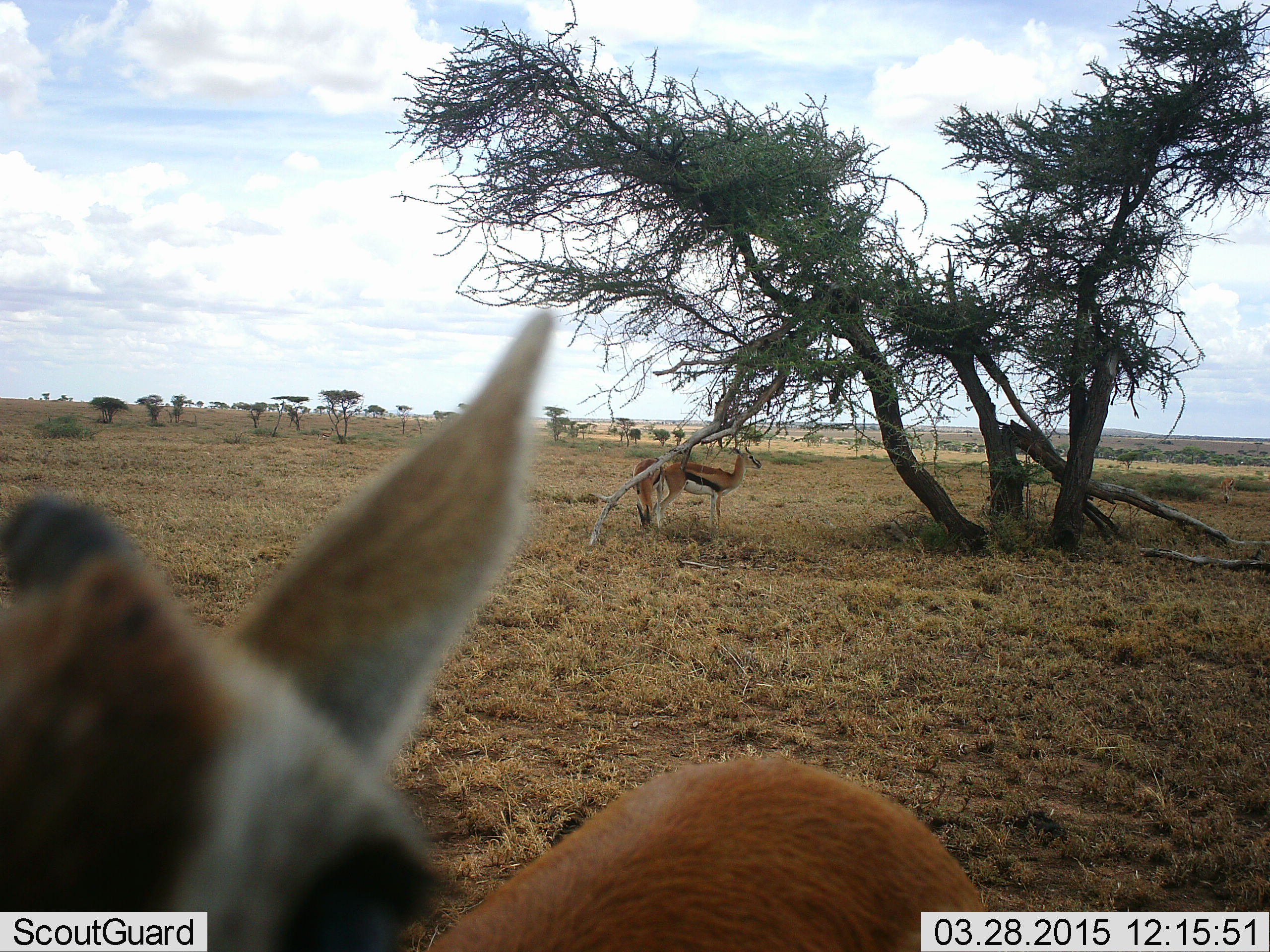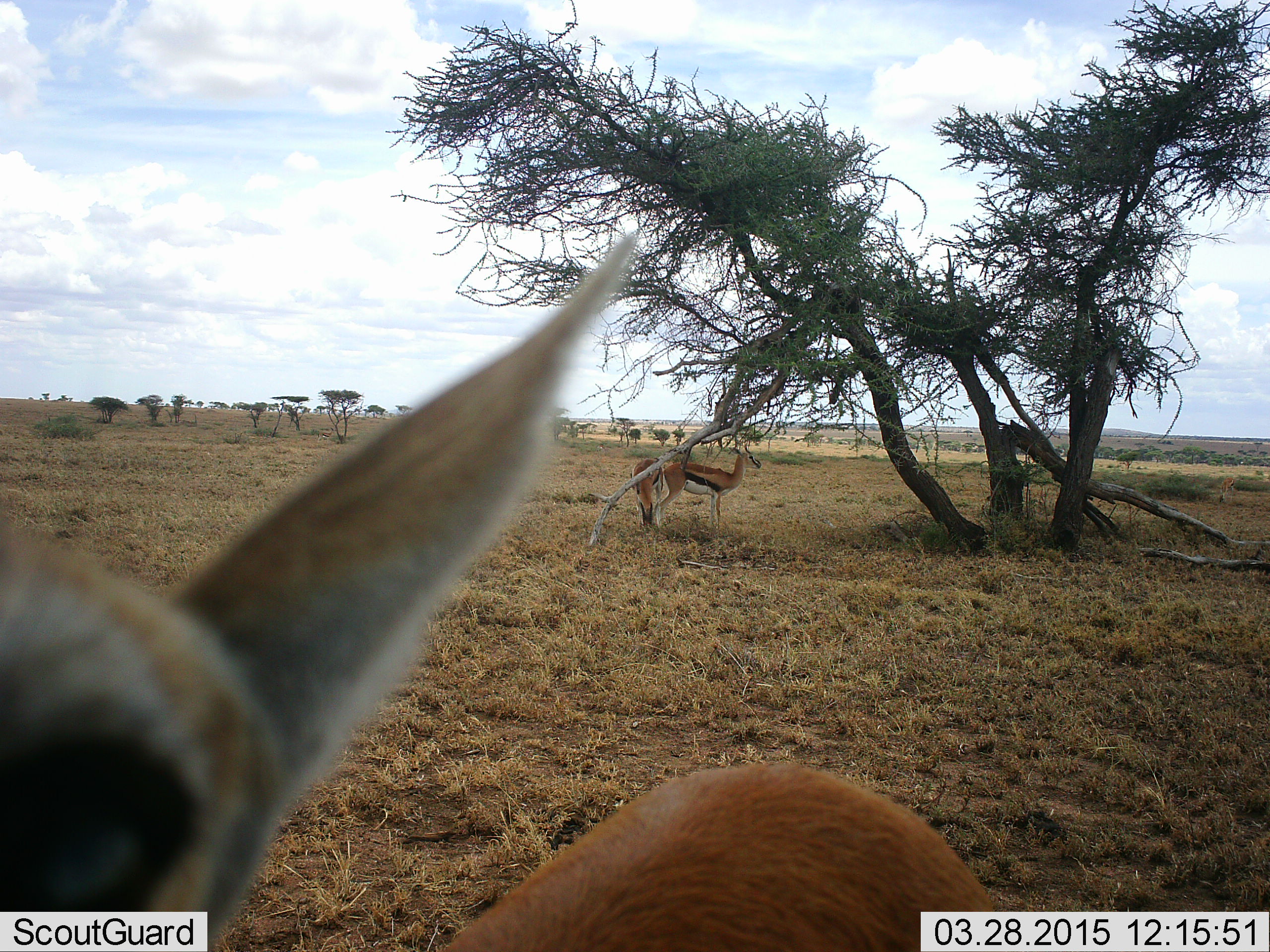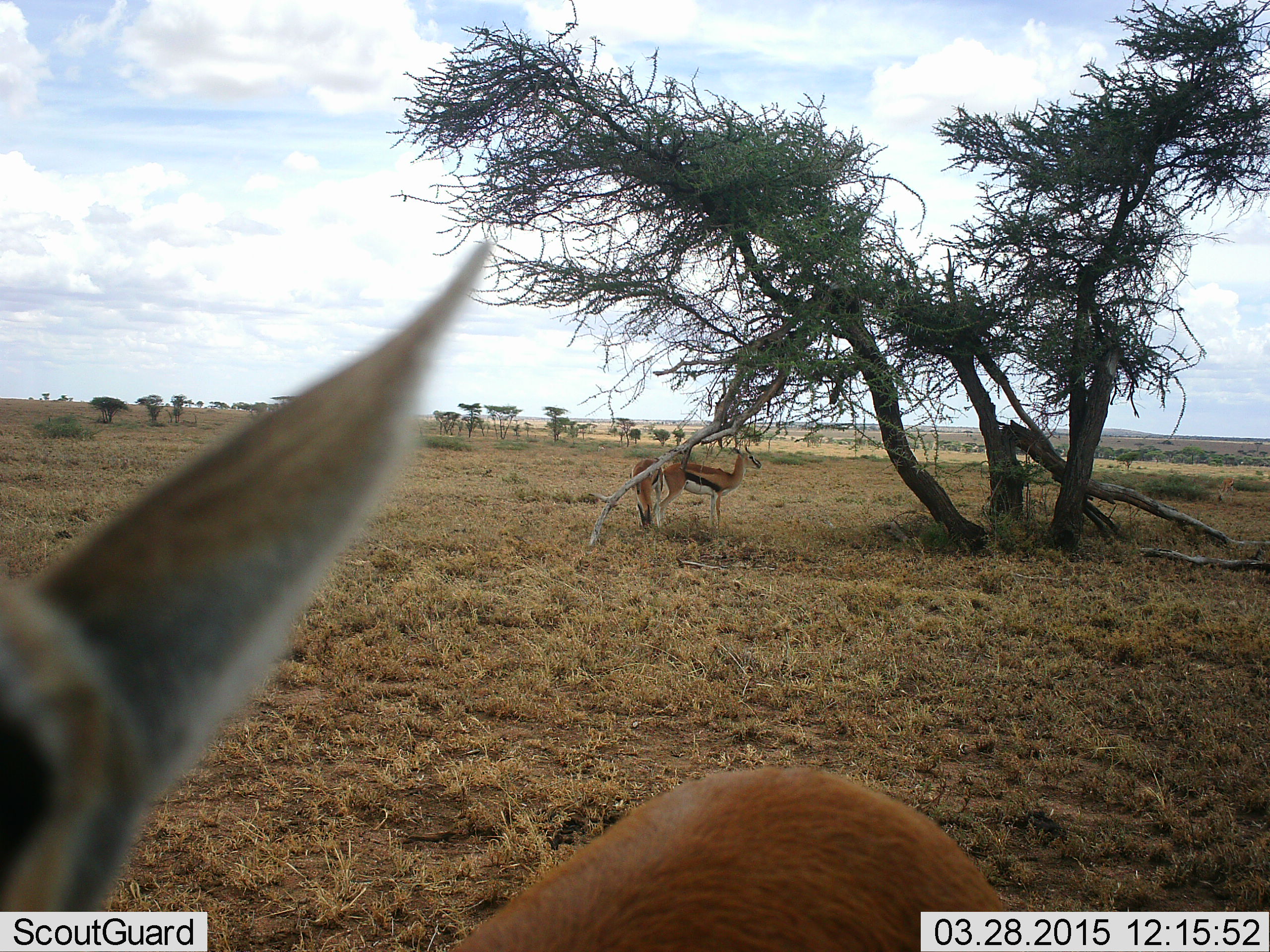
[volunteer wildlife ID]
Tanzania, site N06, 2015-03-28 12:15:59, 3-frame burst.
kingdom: Animalia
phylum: Chordata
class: Mammalia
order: Artiodactyla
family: Bovidae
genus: Eudorcas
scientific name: Eudorcas thomsonii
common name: thomson's gazelle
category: gazellethomsons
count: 3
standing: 80%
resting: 10%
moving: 10%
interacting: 0%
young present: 0%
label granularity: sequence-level